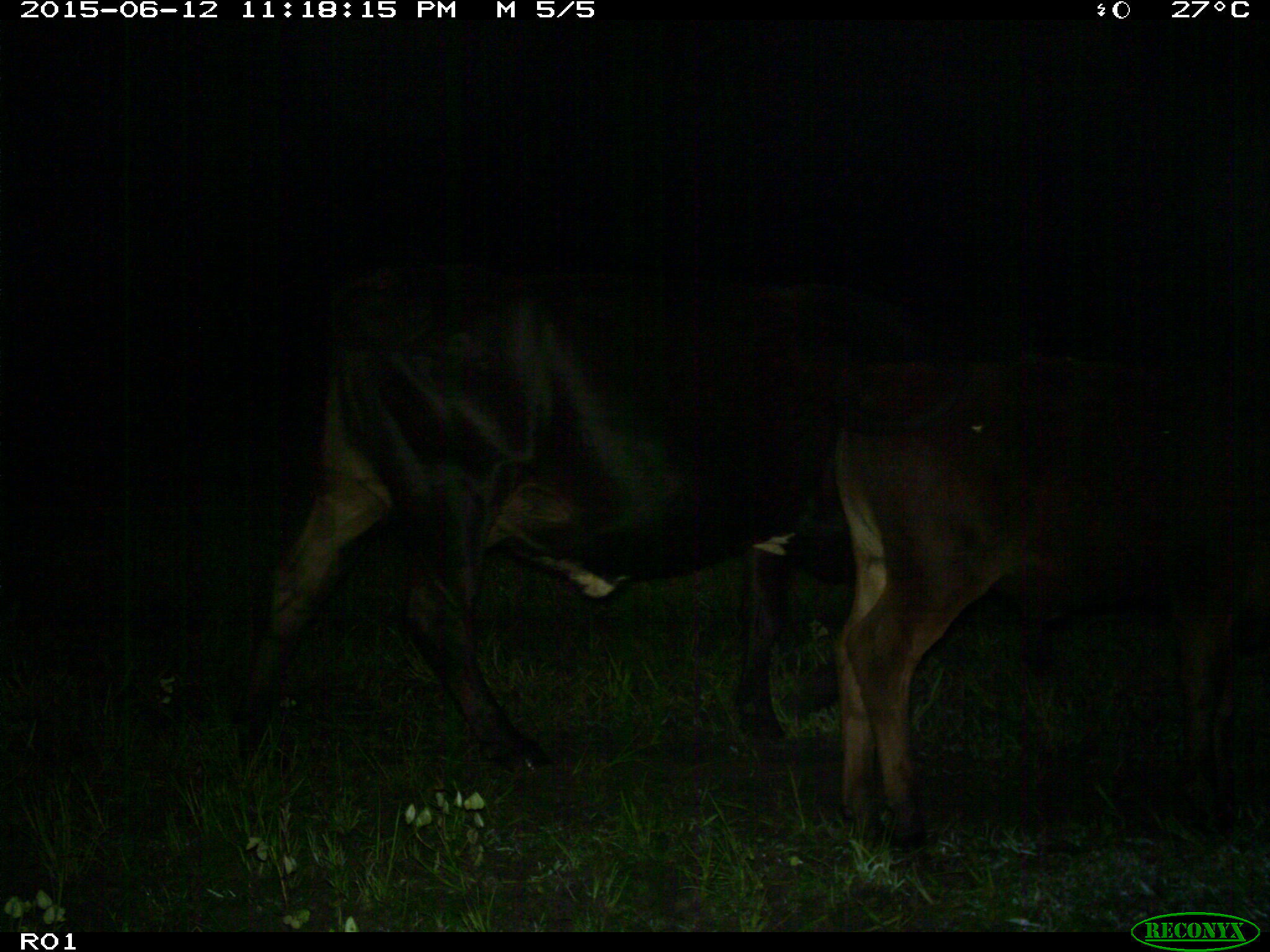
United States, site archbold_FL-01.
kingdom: Animalia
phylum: Chordata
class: Mammalia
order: Artiodactyla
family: Bovidae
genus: Bos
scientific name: Bos taurus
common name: domestic cow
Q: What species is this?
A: Bos taurus (domestic cow).